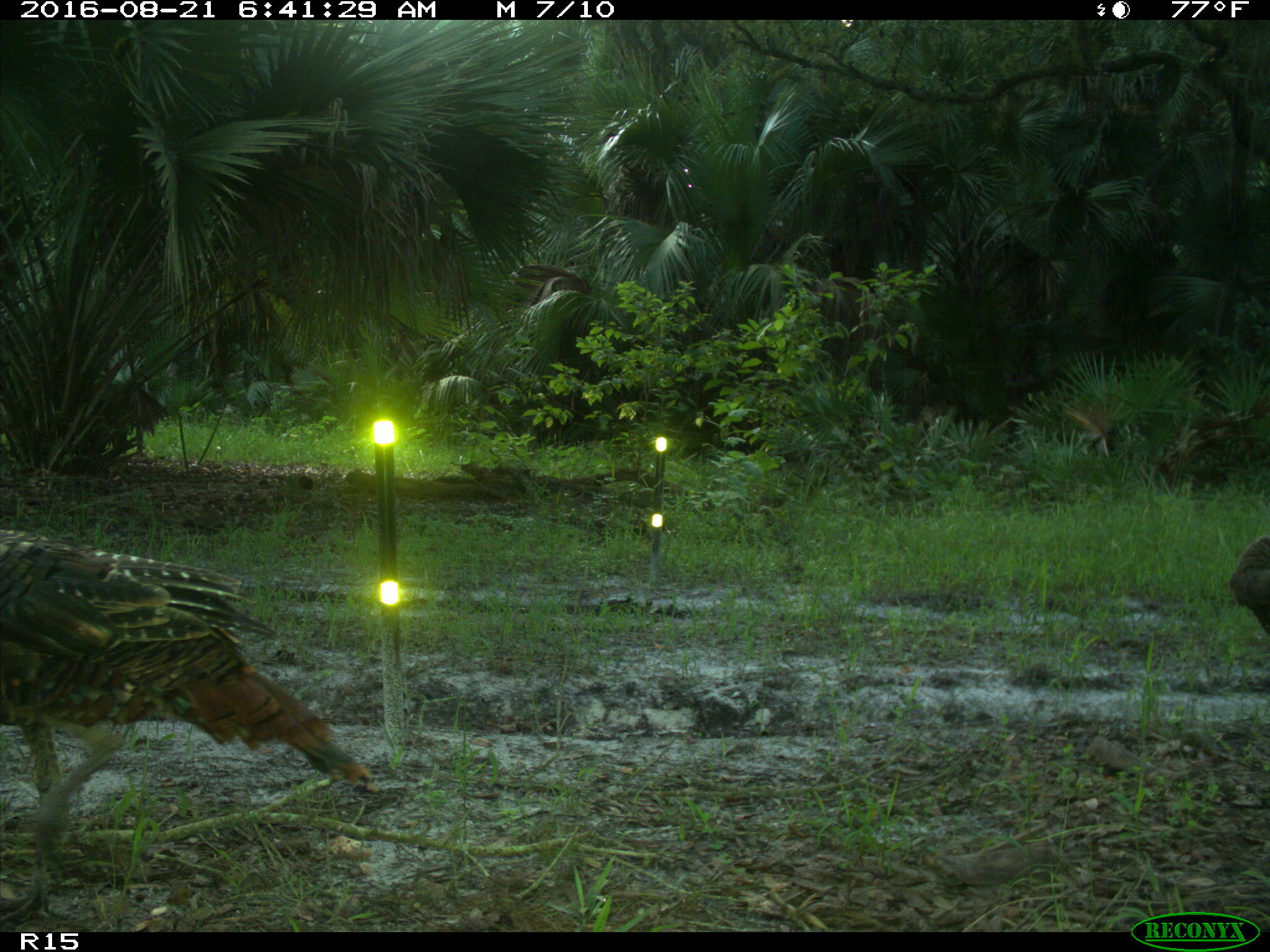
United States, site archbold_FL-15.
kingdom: Animalia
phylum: Chordata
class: Aves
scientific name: Aves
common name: birds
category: unidentified bird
Unidentified bird (birds) (Aves).